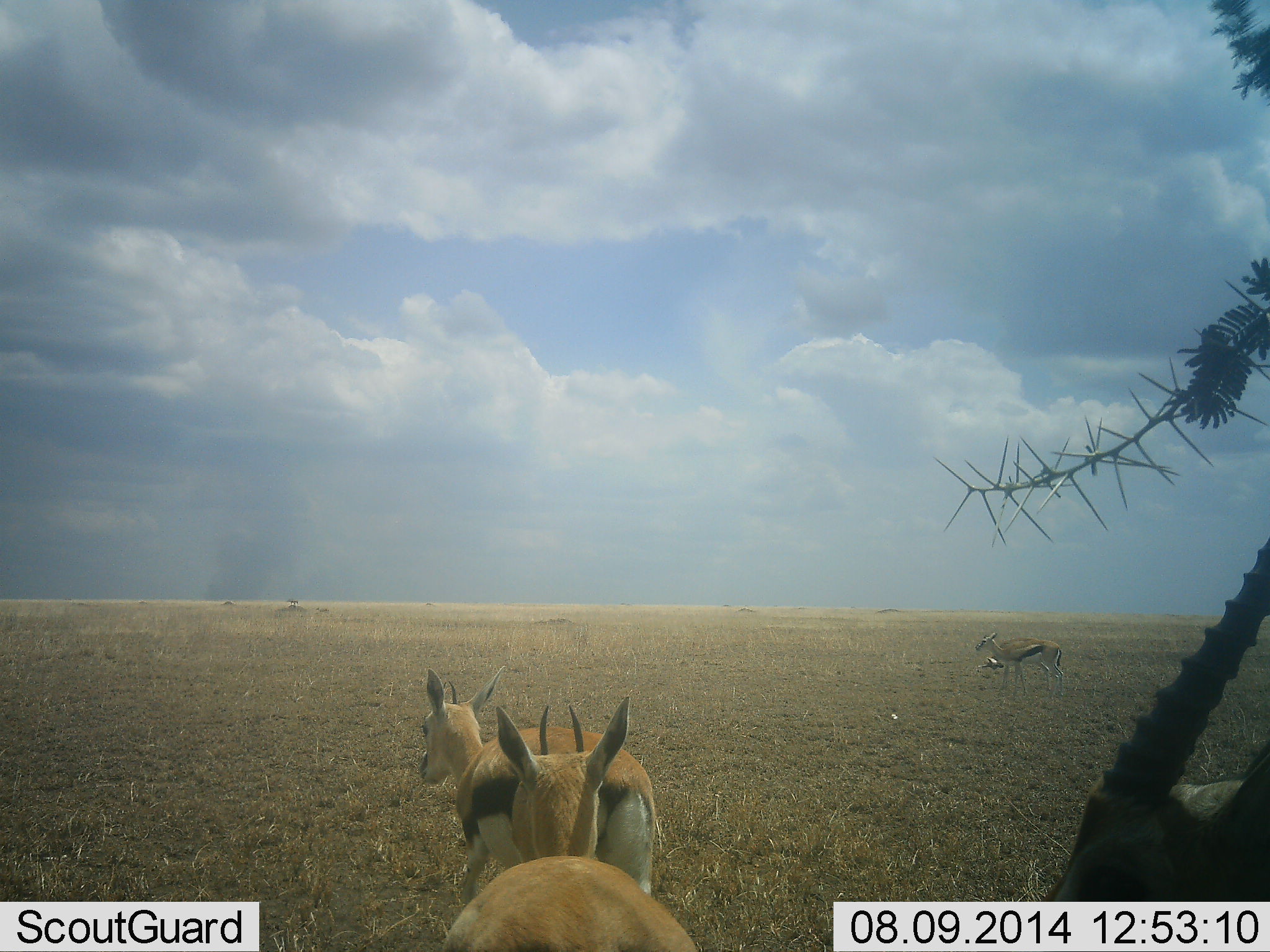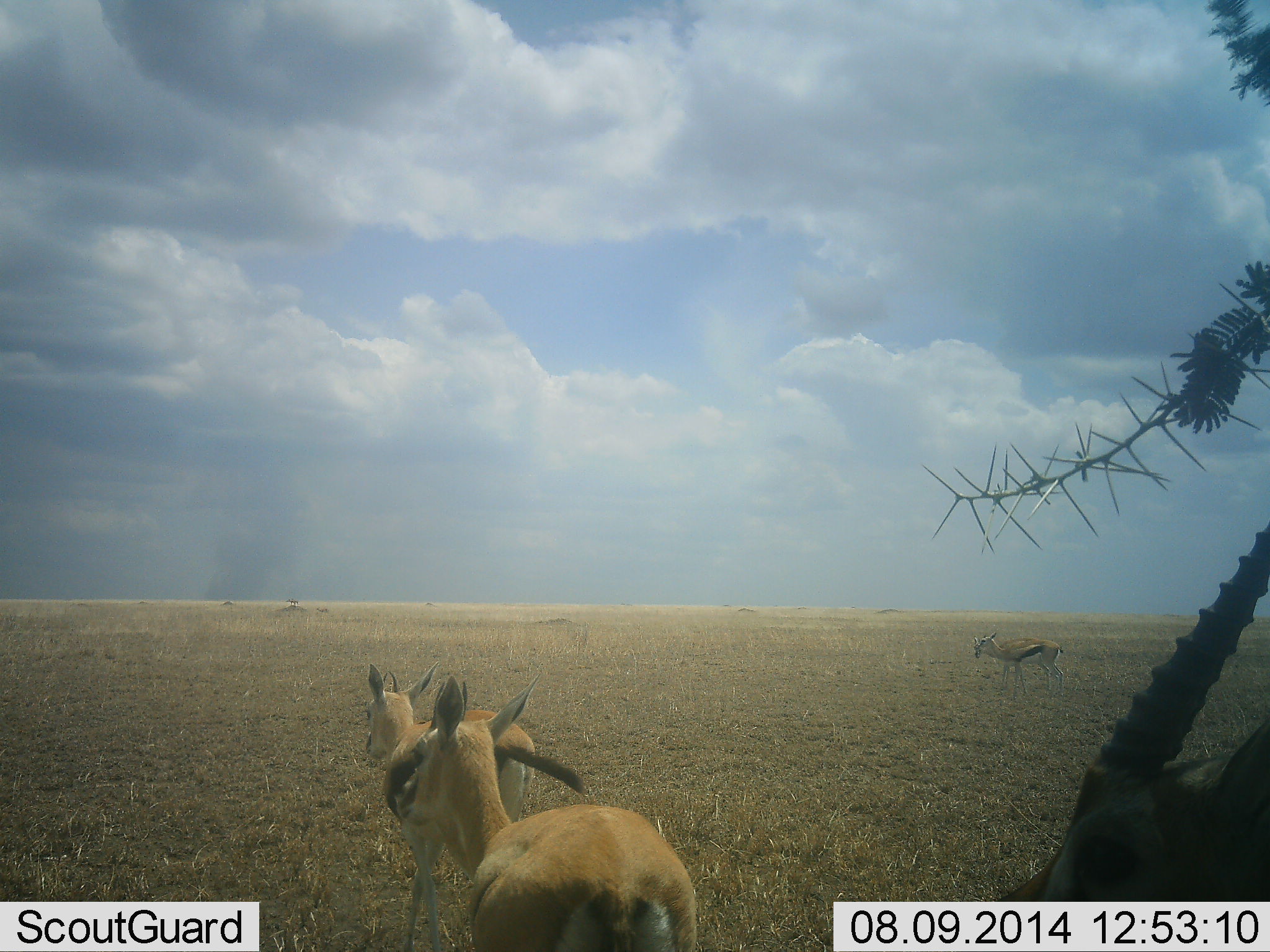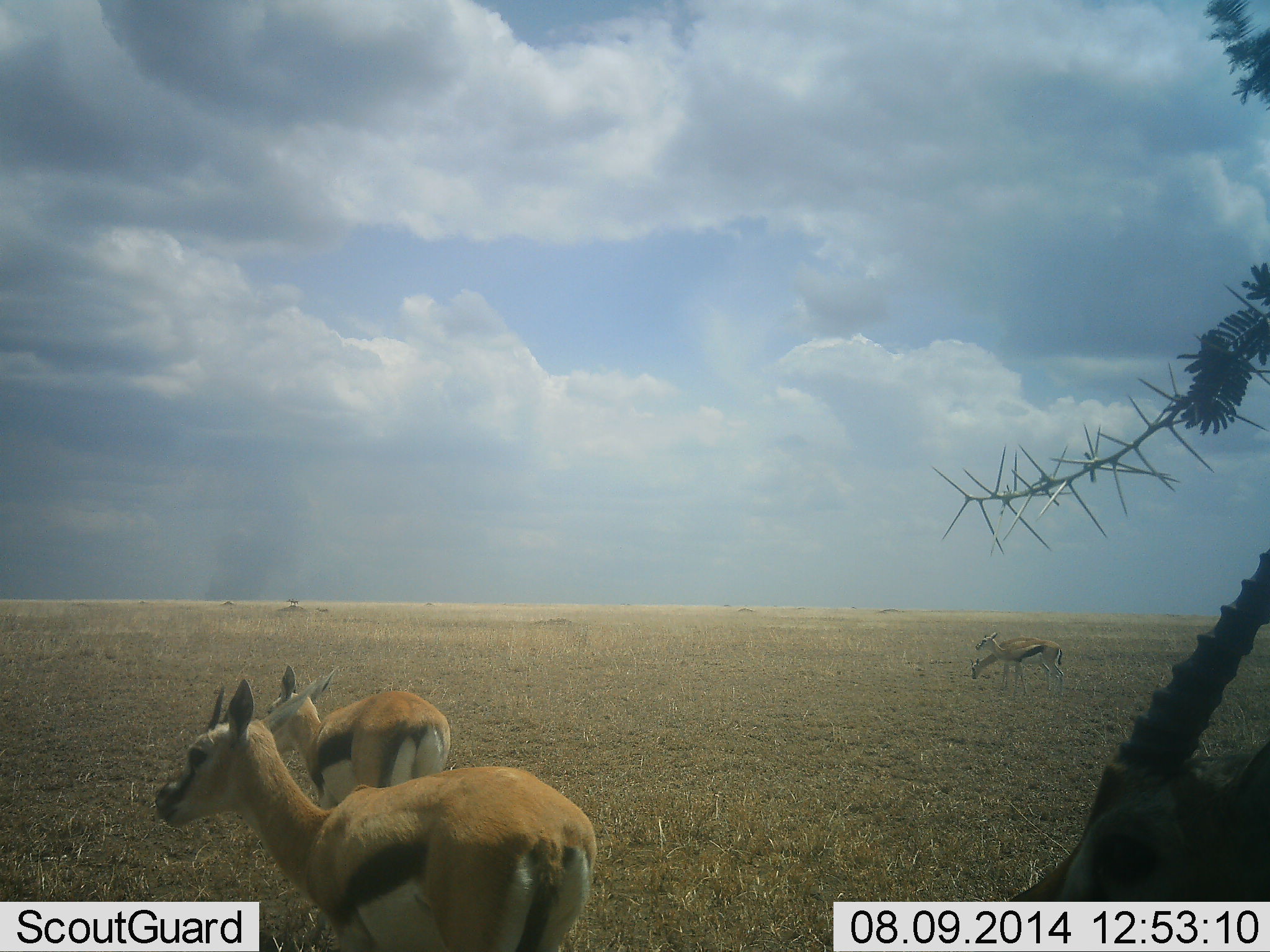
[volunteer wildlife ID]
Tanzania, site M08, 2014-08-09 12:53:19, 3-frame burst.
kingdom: Animalia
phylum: Chordata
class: Mammalia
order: Artiodactyla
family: Bovidae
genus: Eudorcas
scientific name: Eudorcas thomsonii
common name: thomson's gazelle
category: gazellethomsons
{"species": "gazellethomsons (thomson's gazelle) (Eudorcas thomsonii)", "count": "5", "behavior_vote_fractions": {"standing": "60%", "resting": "0%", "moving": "90%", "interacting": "0%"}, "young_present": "10%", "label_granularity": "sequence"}